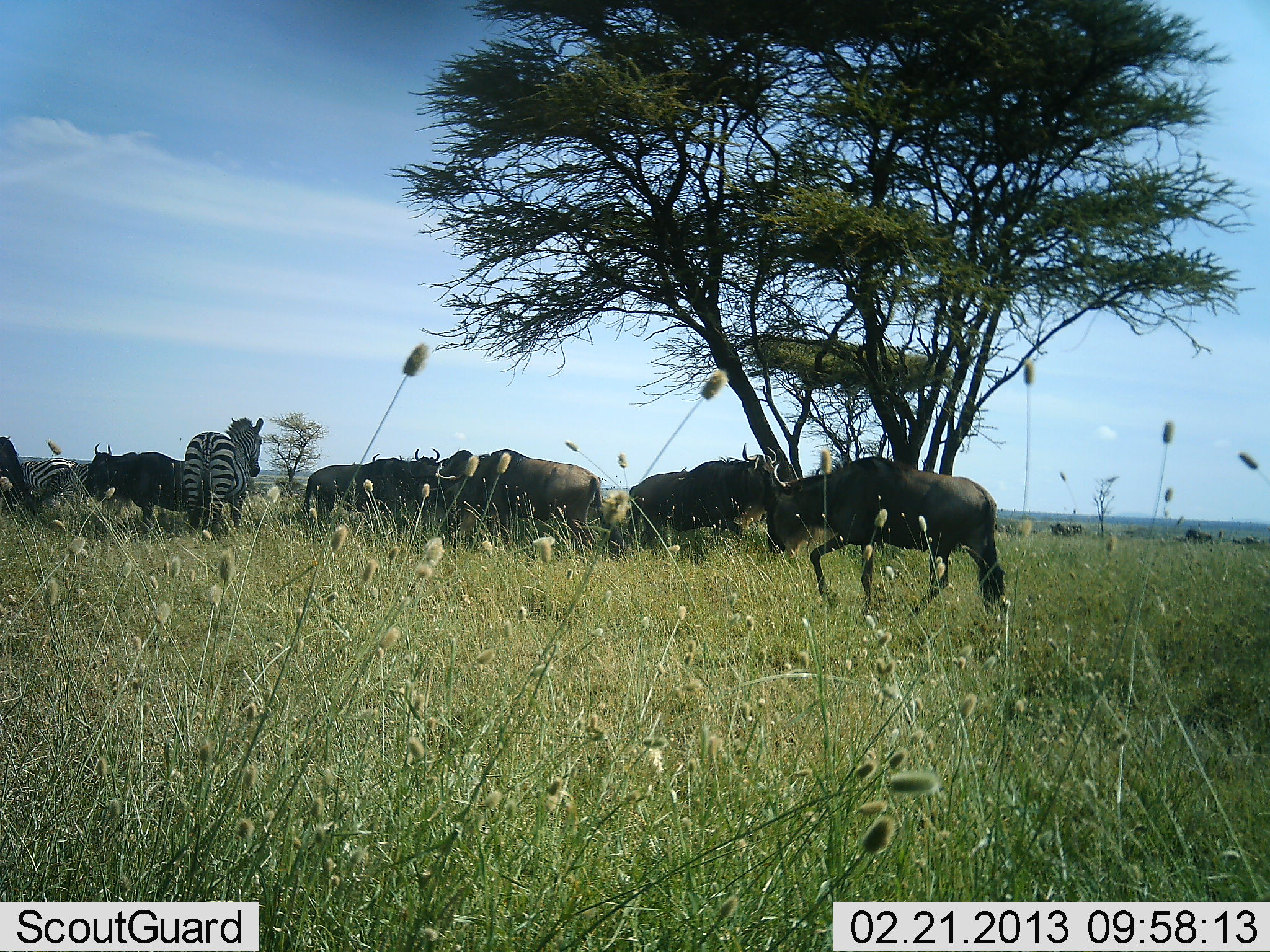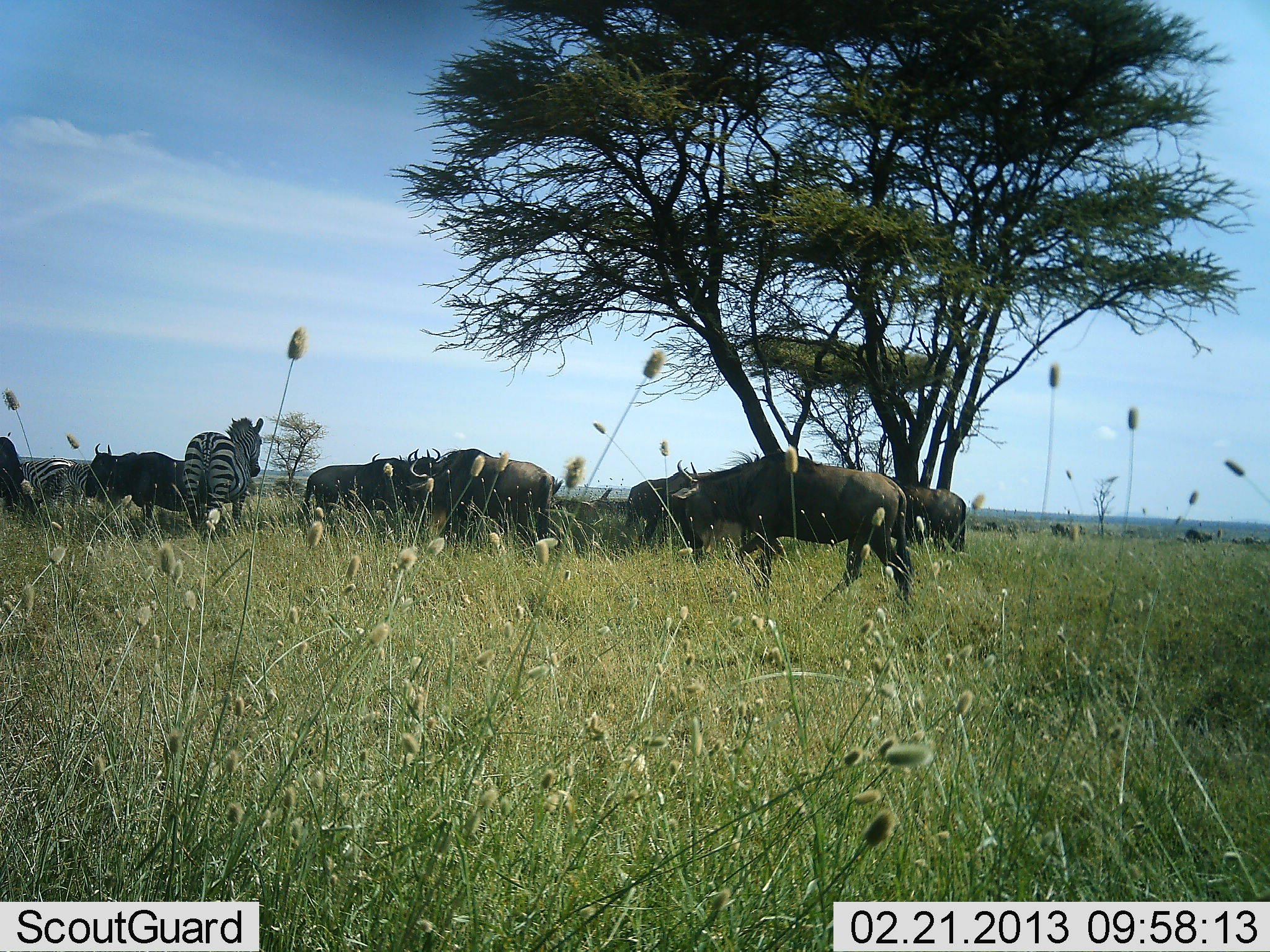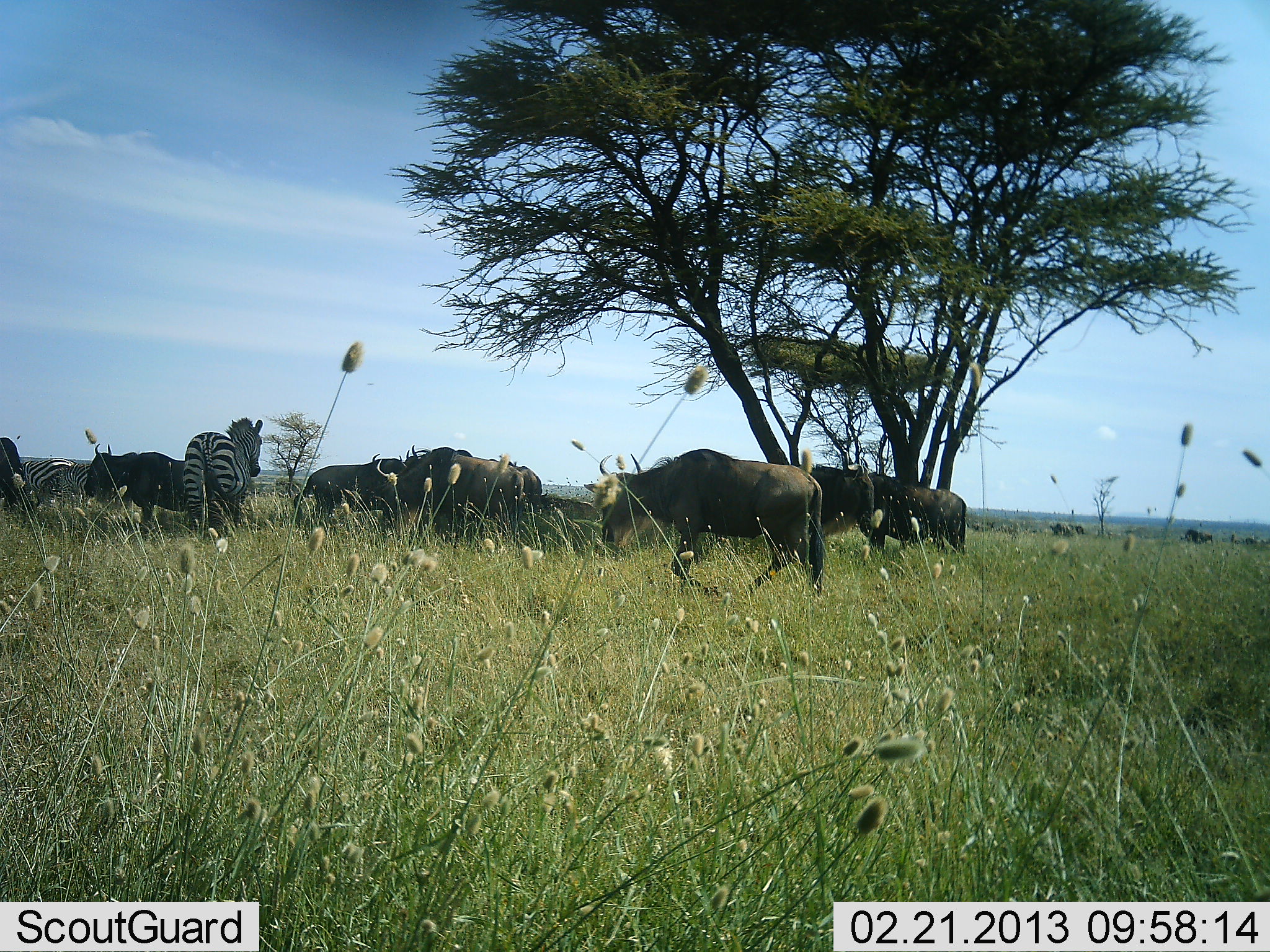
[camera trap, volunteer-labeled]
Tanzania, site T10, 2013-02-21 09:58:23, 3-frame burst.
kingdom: Animalia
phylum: Chordata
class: Mammalia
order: Artiodactyla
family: Bovidae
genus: Connochaetes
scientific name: Connochaetes taurinus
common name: blue wildebeest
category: wildebeest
Wildebeest (blue wildebeest) (Connochaetes taurinus), count 8. Behavior (volunteer vote fractions): standing 56%, resting 3%, moving 76%, interacting 6%. Young present (vote fraction): 0%. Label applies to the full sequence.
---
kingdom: Animalia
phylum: Chordata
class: Mammalia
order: Perissodactyla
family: Equidae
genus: Equus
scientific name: Equus quagga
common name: plains zebra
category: zebra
Zebra (plains zebra) (Equus quagga), count 2. Behavior (volunteer vote fractions): standing 82%, resting 0%, moving 21%, interacting 6%. Young present (vote fraction): 0%. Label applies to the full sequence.